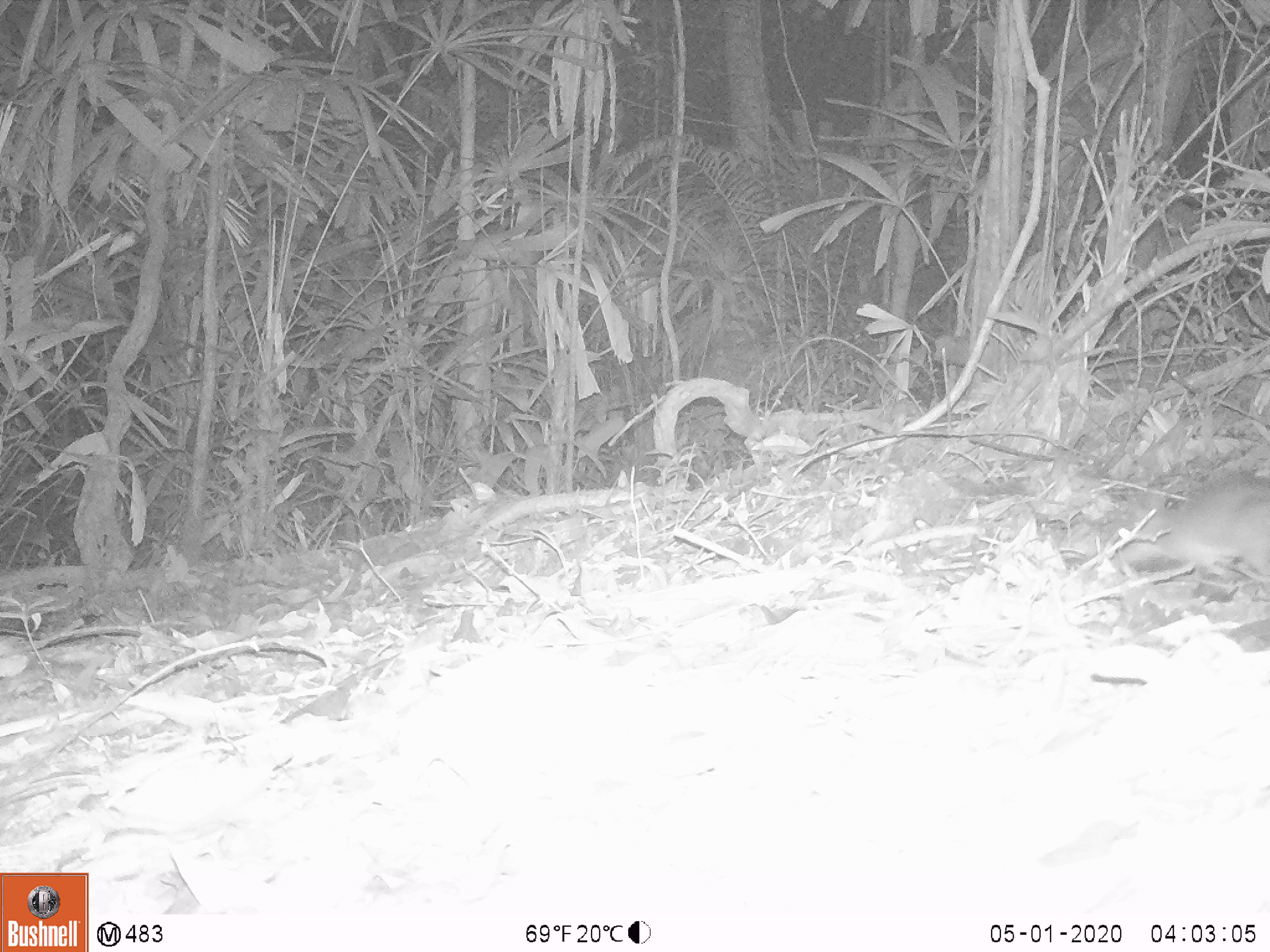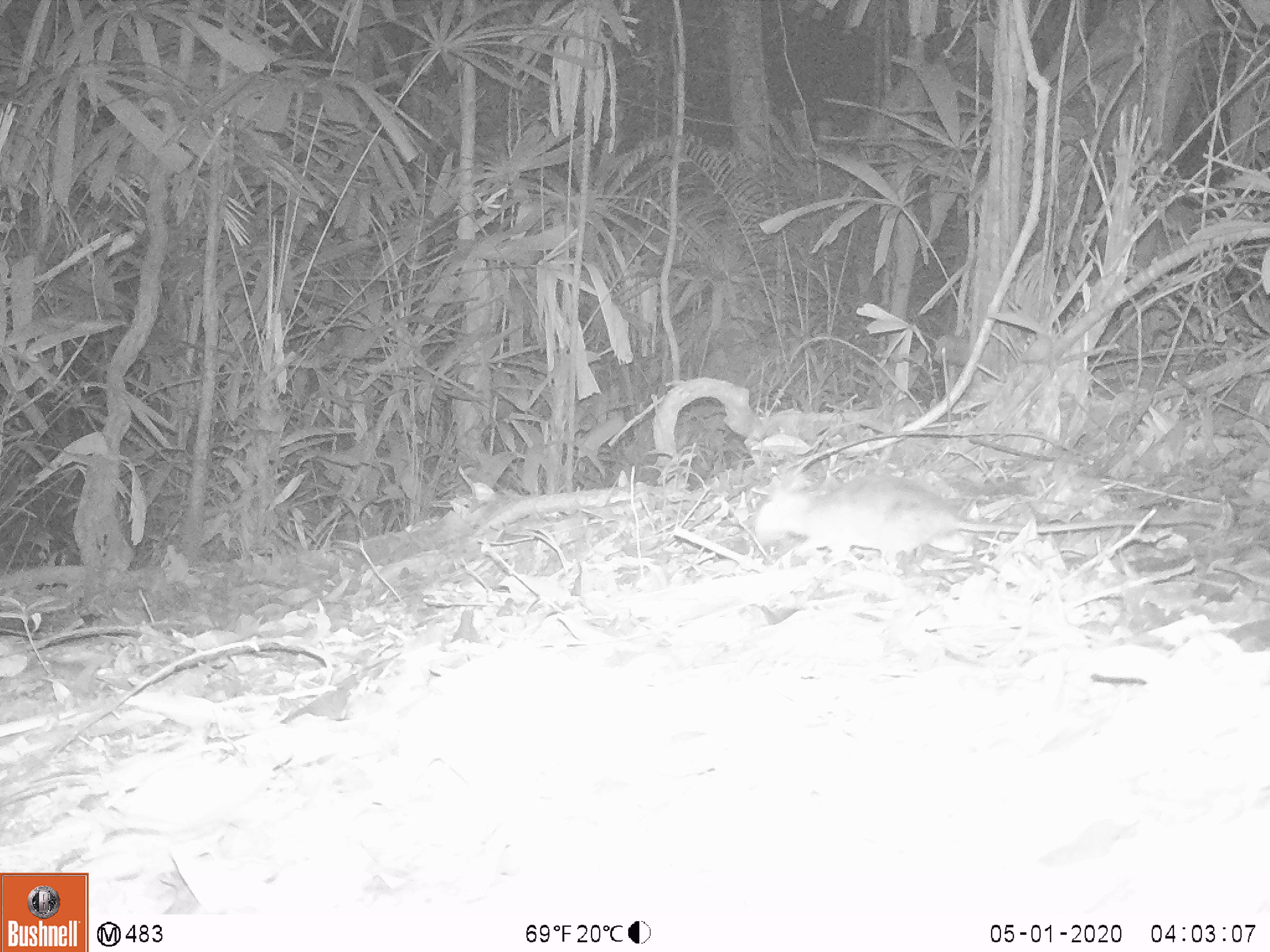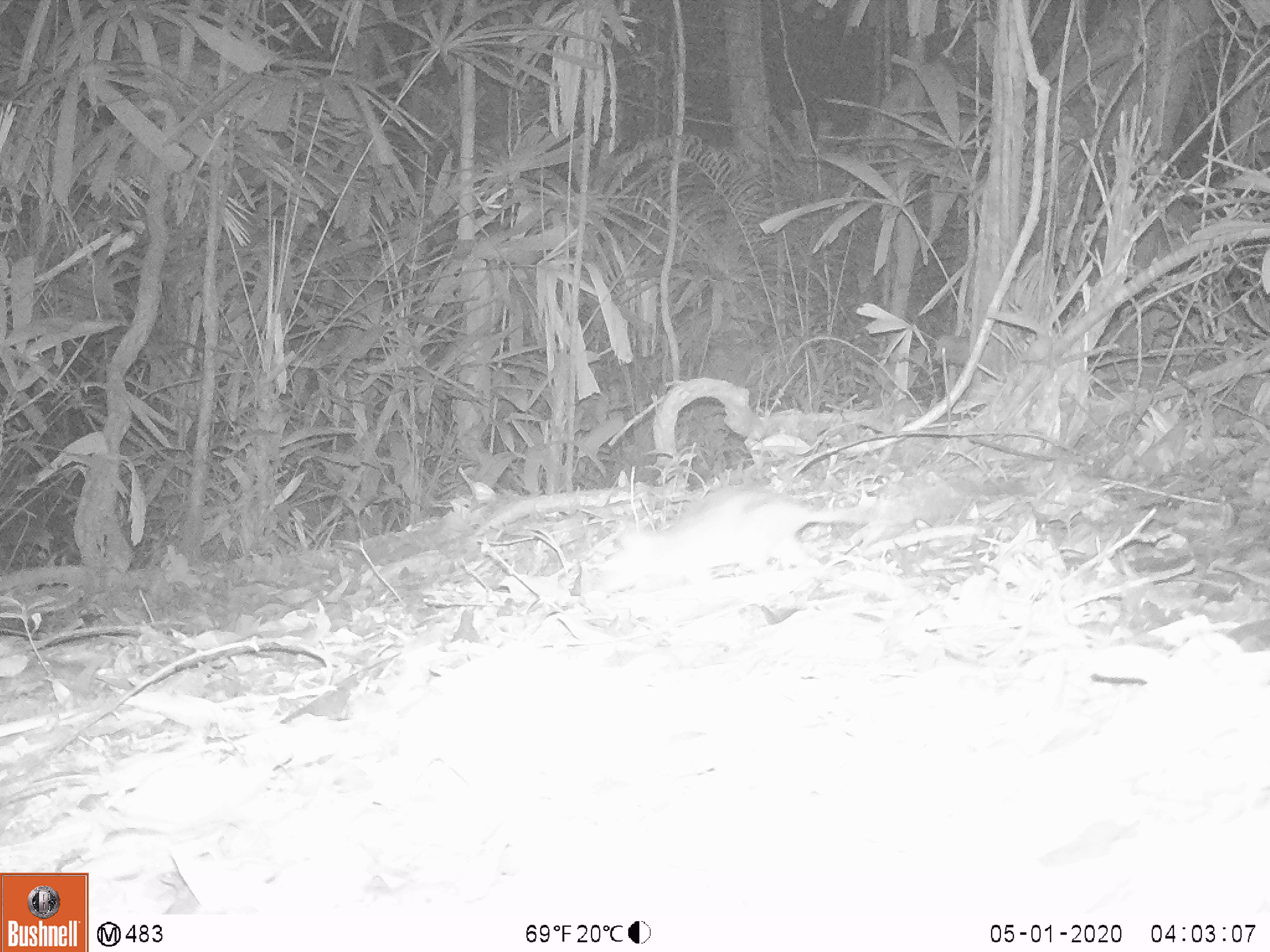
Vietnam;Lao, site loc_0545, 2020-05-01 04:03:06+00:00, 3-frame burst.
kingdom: Animalia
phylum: Chordata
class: Mammalia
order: Rodentia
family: Muridae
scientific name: Muridae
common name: old-world mice and rats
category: unidentified murid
Unidentified murid (old-world mice and rats) (Muridae). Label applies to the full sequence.